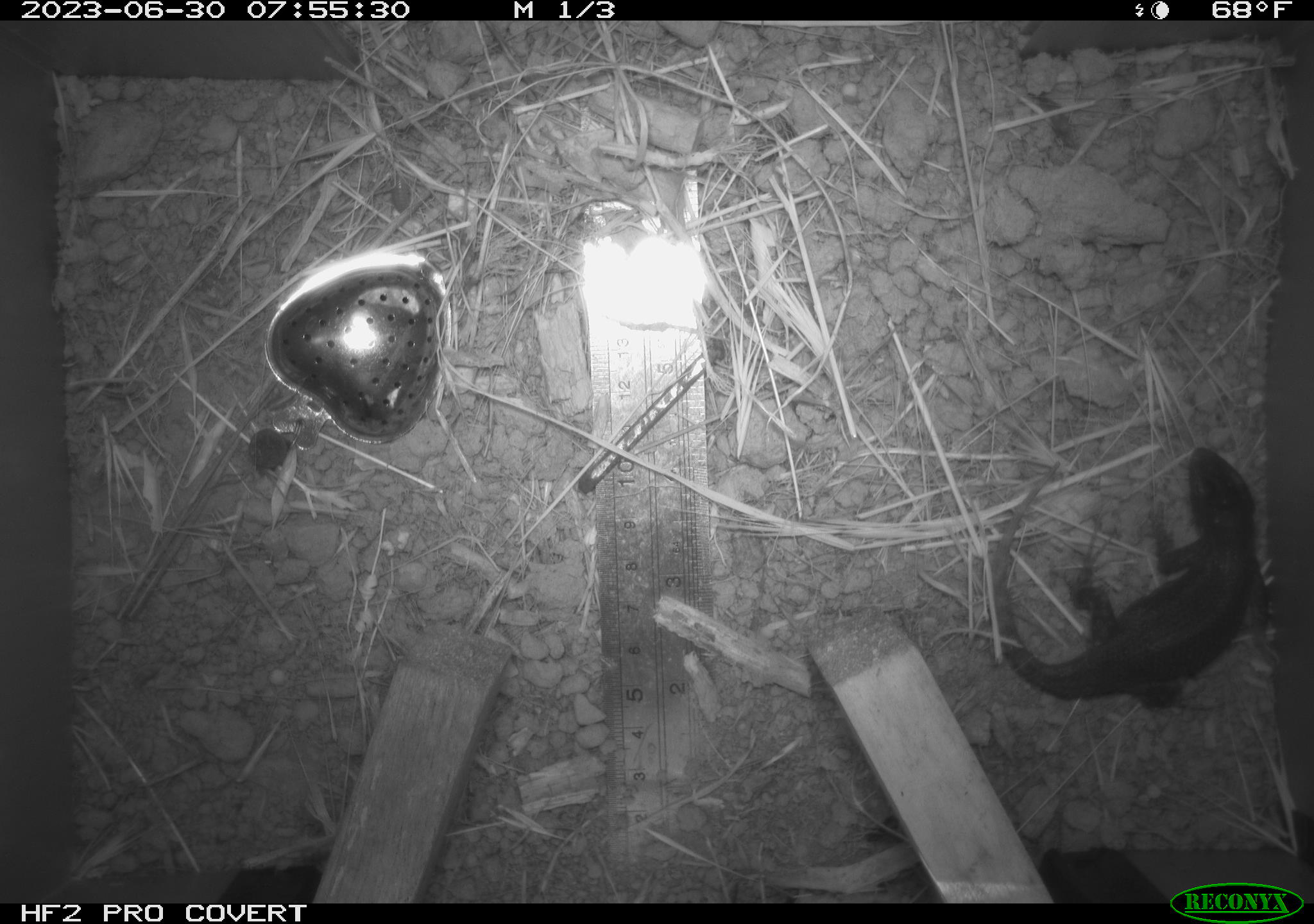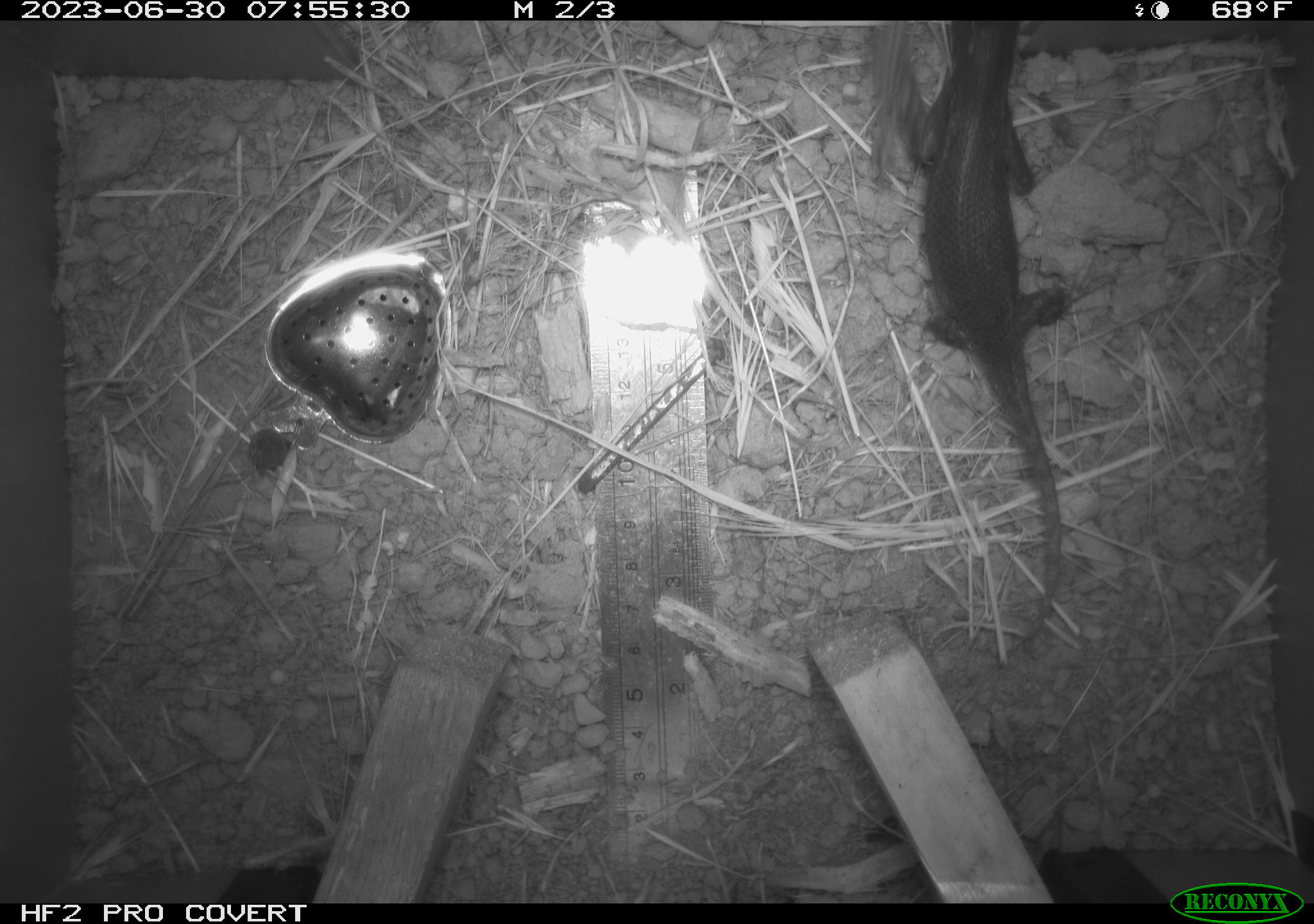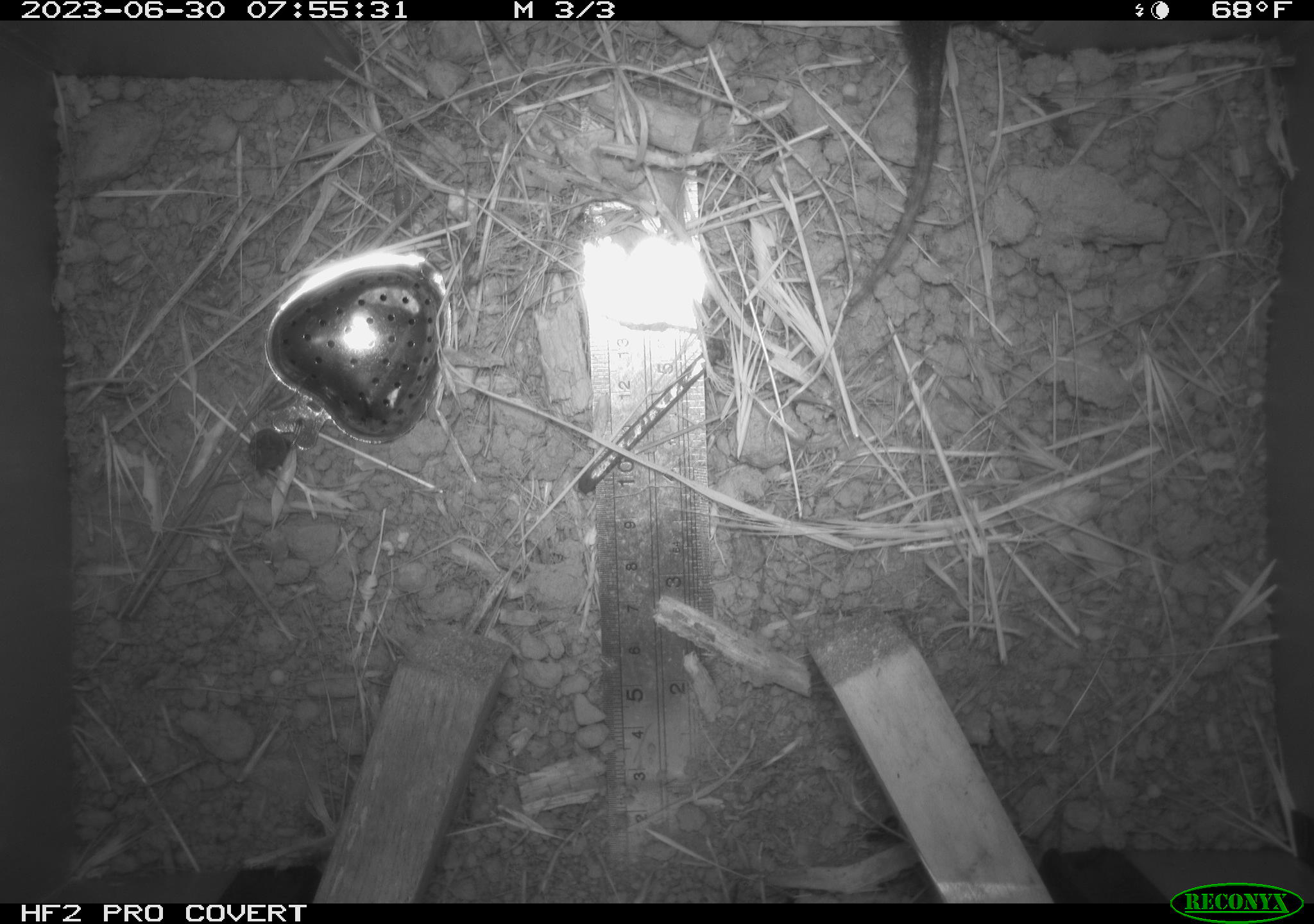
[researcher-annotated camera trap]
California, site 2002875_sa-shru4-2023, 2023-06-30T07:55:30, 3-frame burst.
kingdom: Animalia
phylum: Chordata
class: Reptilia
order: Squamata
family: Phrynosomatidae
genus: Sceloporus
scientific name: Sceloporus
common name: spiny lizards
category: sceloporus species